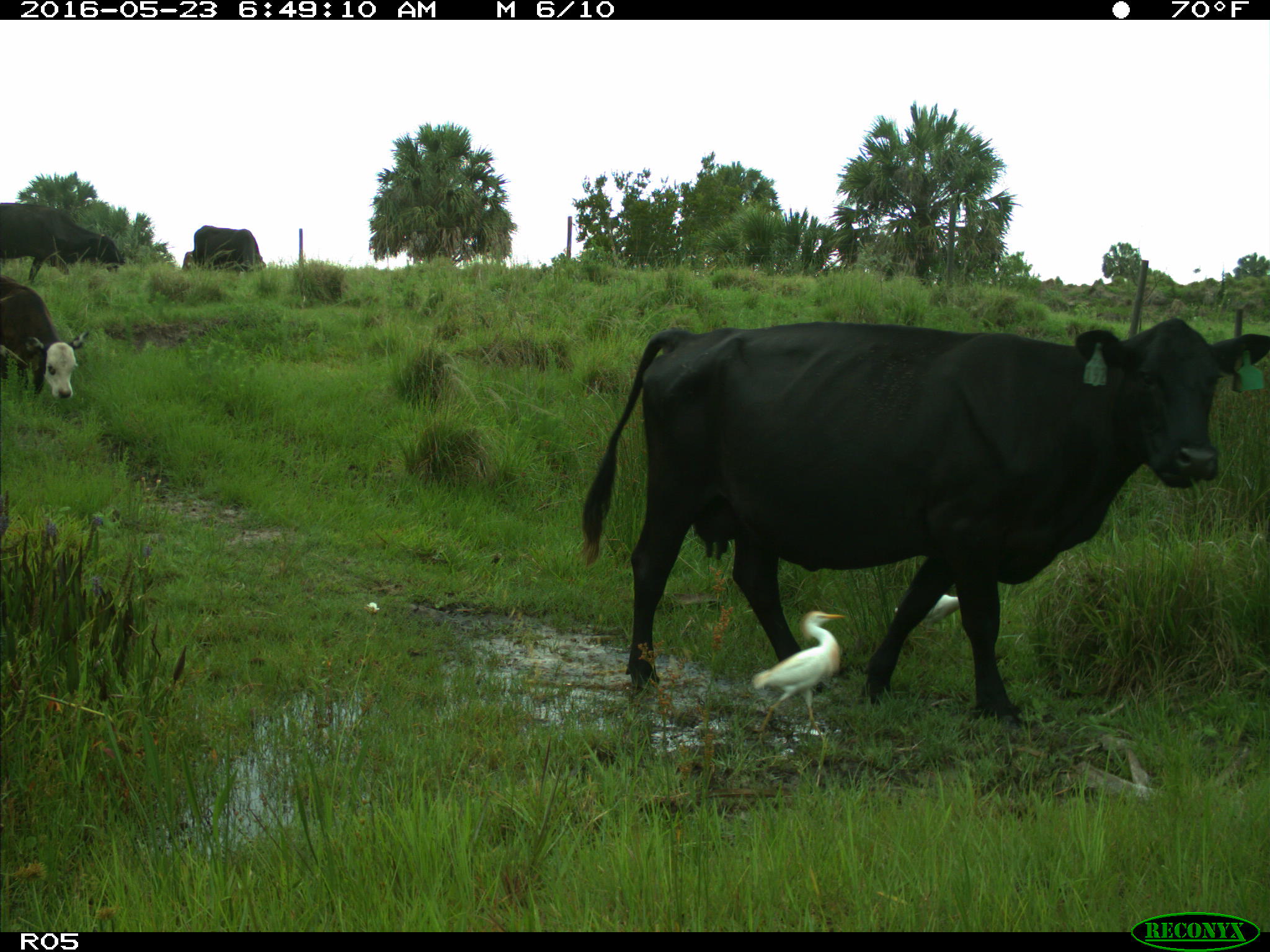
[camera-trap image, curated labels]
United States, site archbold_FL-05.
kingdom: Animalia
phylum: Chordata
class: Mammalia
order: Artiodactyla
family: Bovidae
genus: Bos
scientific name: Bos taurus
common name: domestic cow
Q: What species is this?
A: Bos taurus (domestic cow).